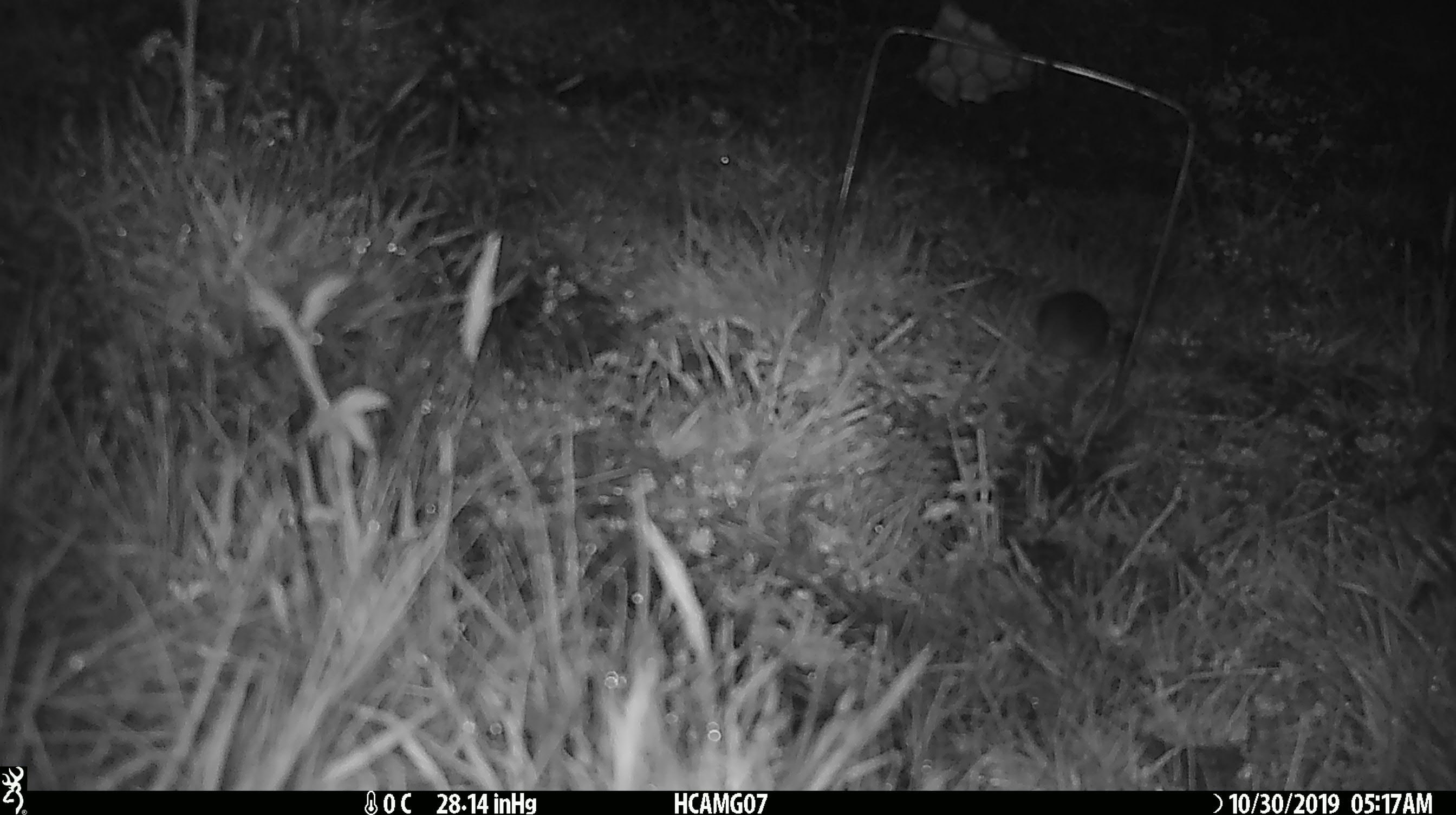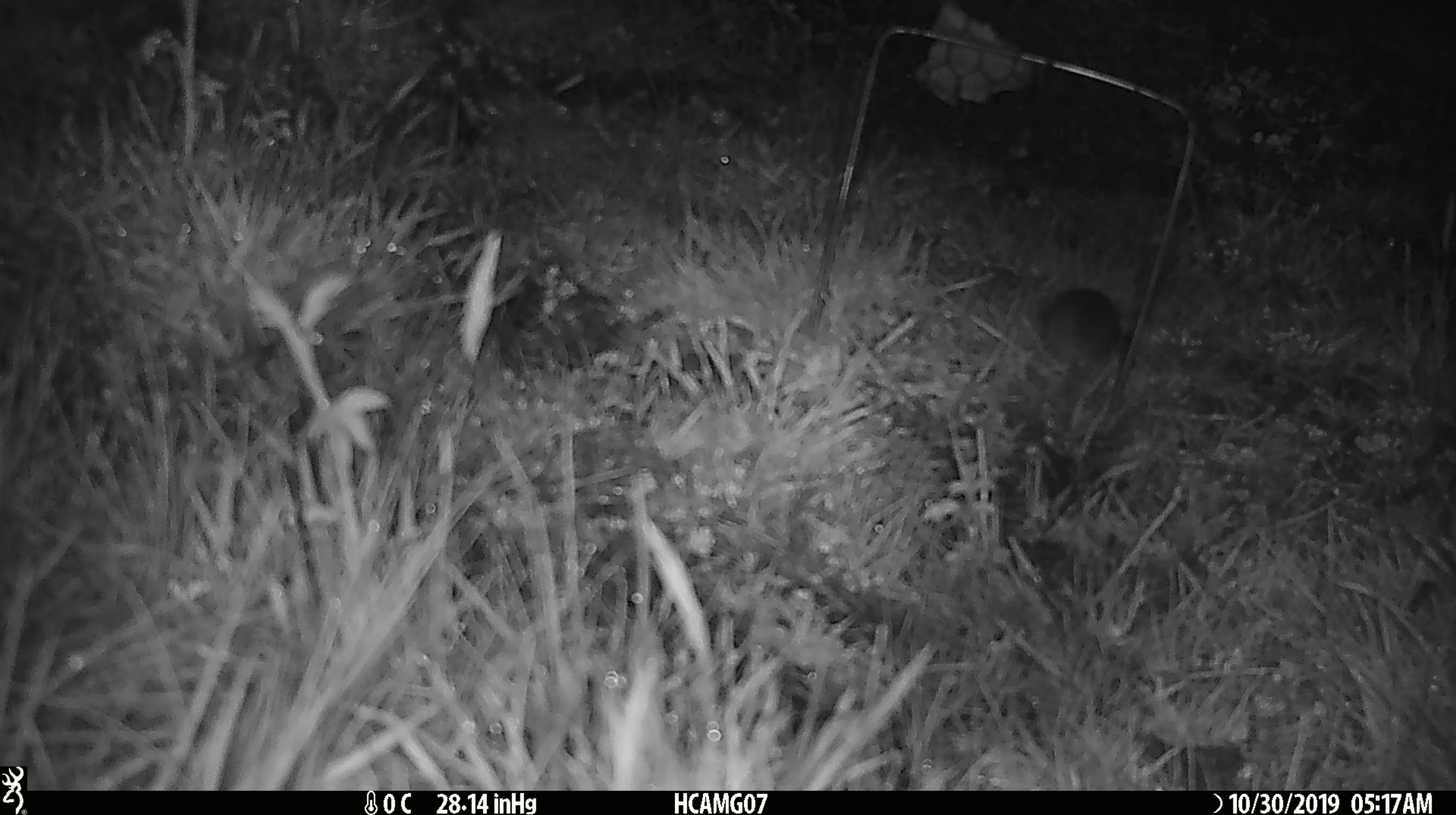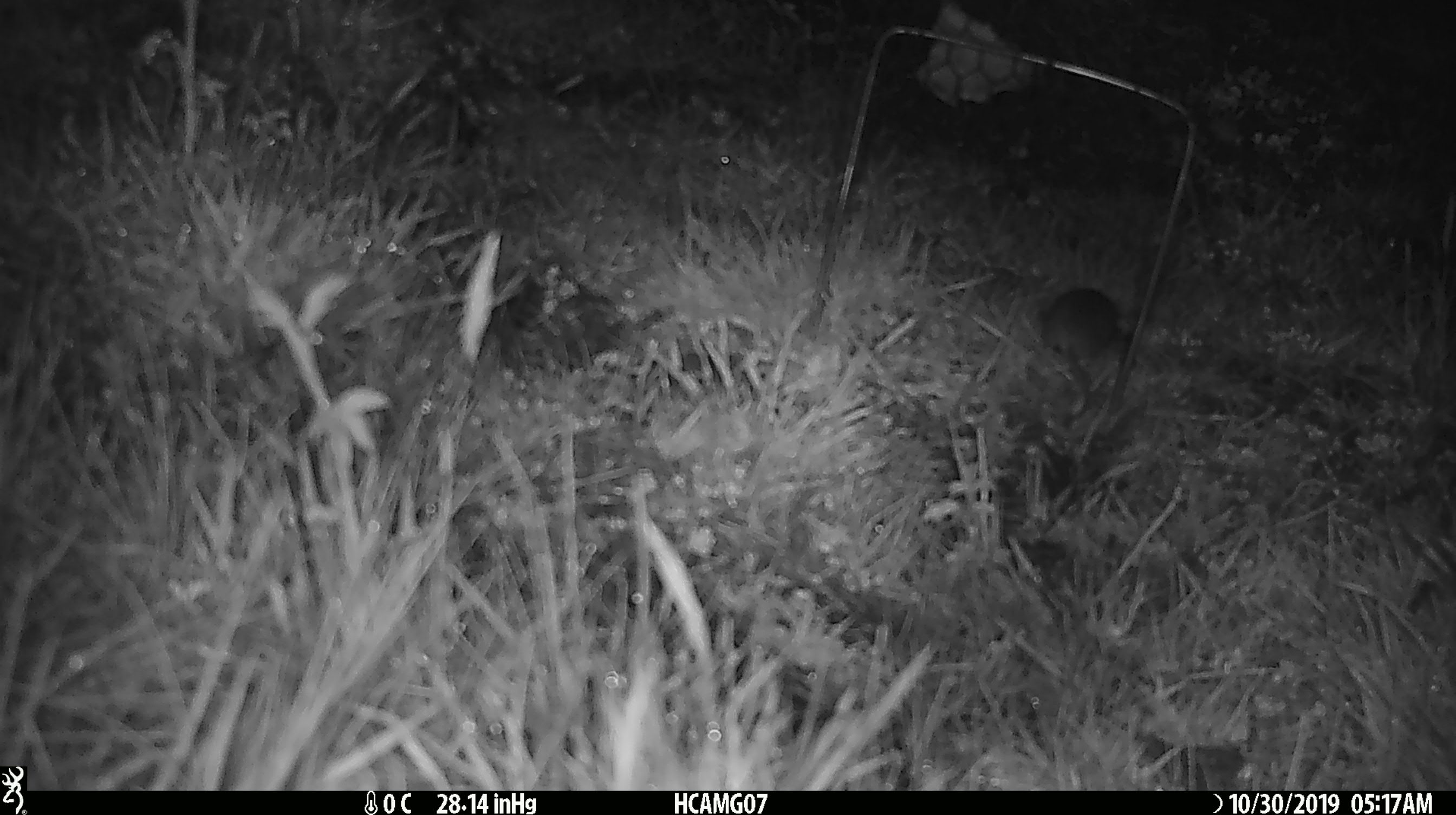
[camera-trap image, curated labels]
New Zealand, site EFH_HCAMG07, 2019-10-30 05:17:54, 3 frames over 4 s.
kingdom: Animalia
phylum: Chordata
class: Mammalia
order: Rodentia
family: Muridae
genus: Mus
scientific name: Mus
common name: mouse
Mouse (Mus).